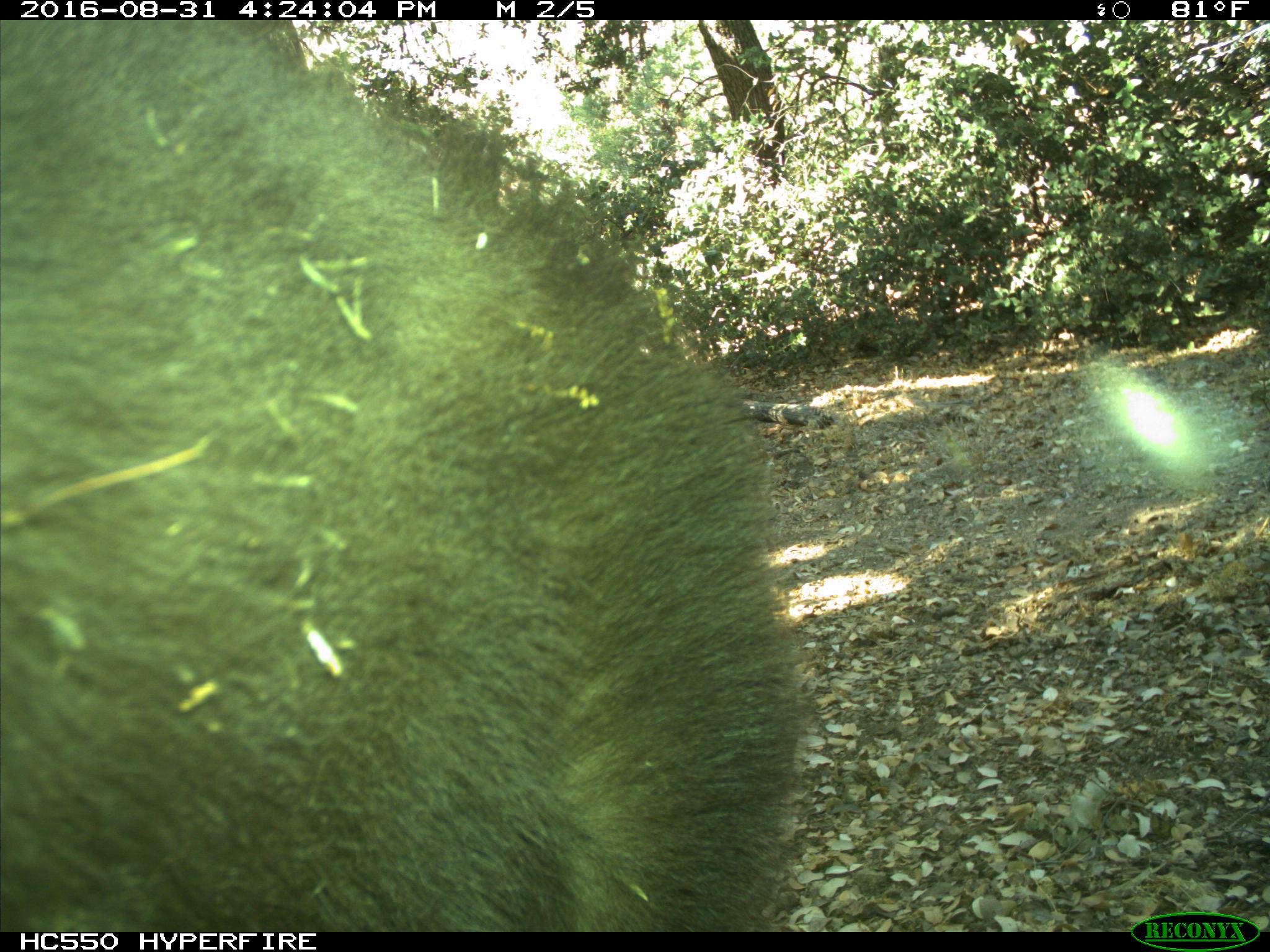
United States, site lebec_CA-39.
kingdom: Animalia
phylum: Chordata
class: Mammalia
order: Carnivora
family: Ursidae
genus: Ursus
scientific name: Ursus americanus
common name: american black bear